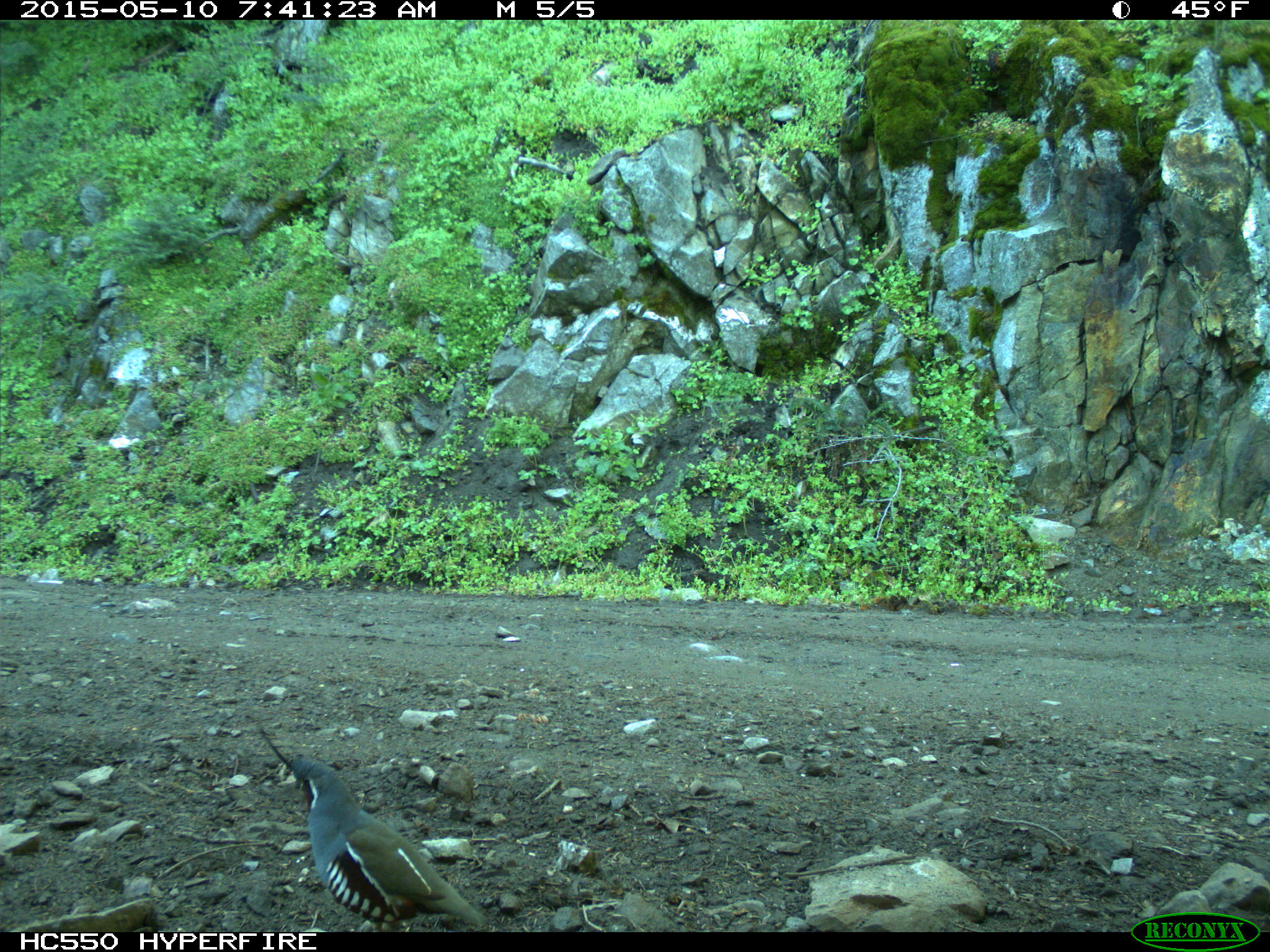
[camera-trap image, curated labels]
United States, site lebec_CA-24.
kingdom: Animalia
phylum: Chordata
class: Aves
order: Galliformes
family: Odontophoridae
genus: Callipepla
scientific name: Callipepla californica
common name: california quail